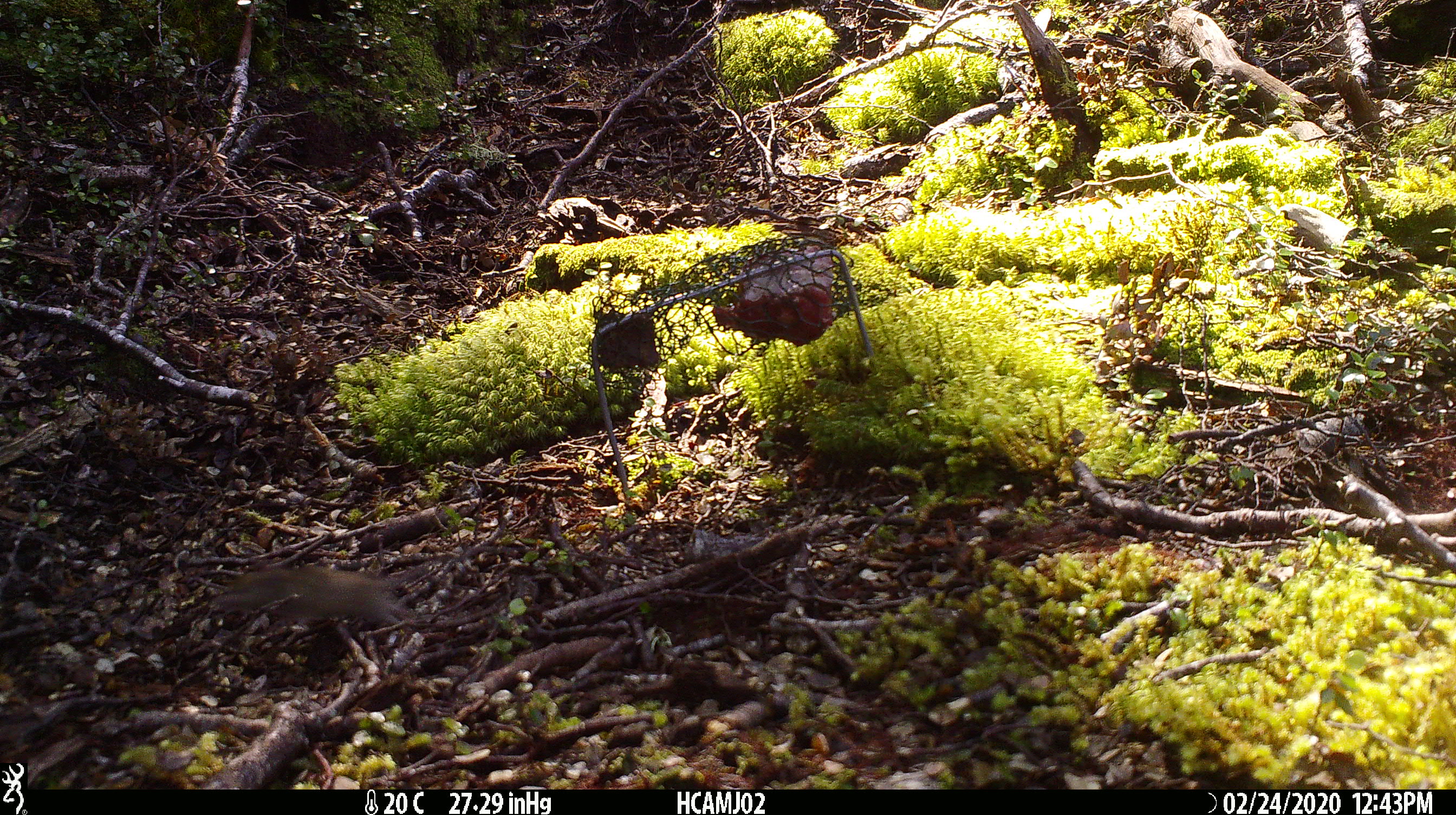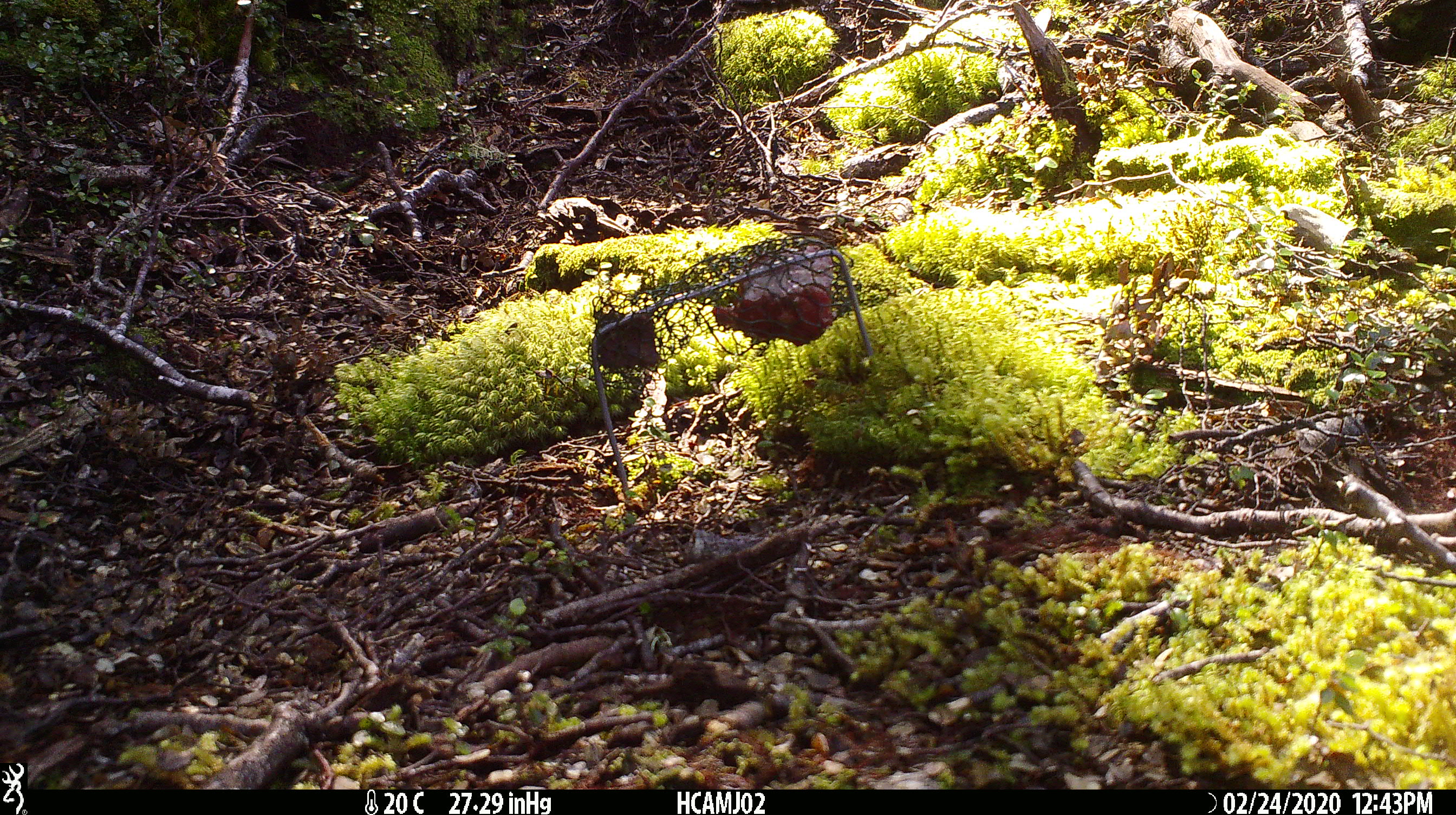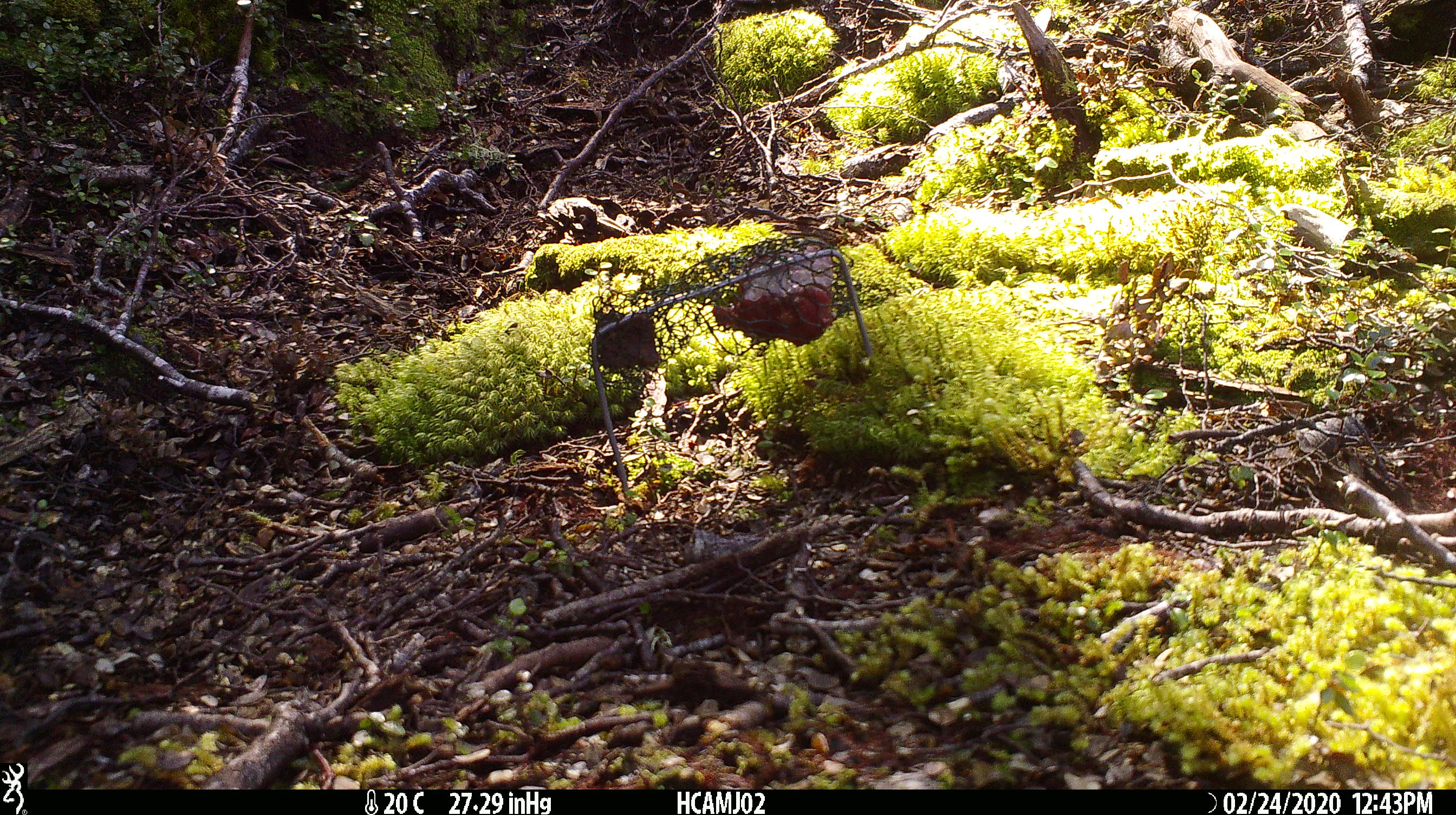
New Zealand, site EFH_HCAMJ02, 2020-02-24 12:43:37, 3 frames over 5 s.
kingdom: Animalia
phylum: Chordata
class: Mammalia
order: Rodentia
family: Muridae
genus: Mus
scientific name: Mus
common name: mouse